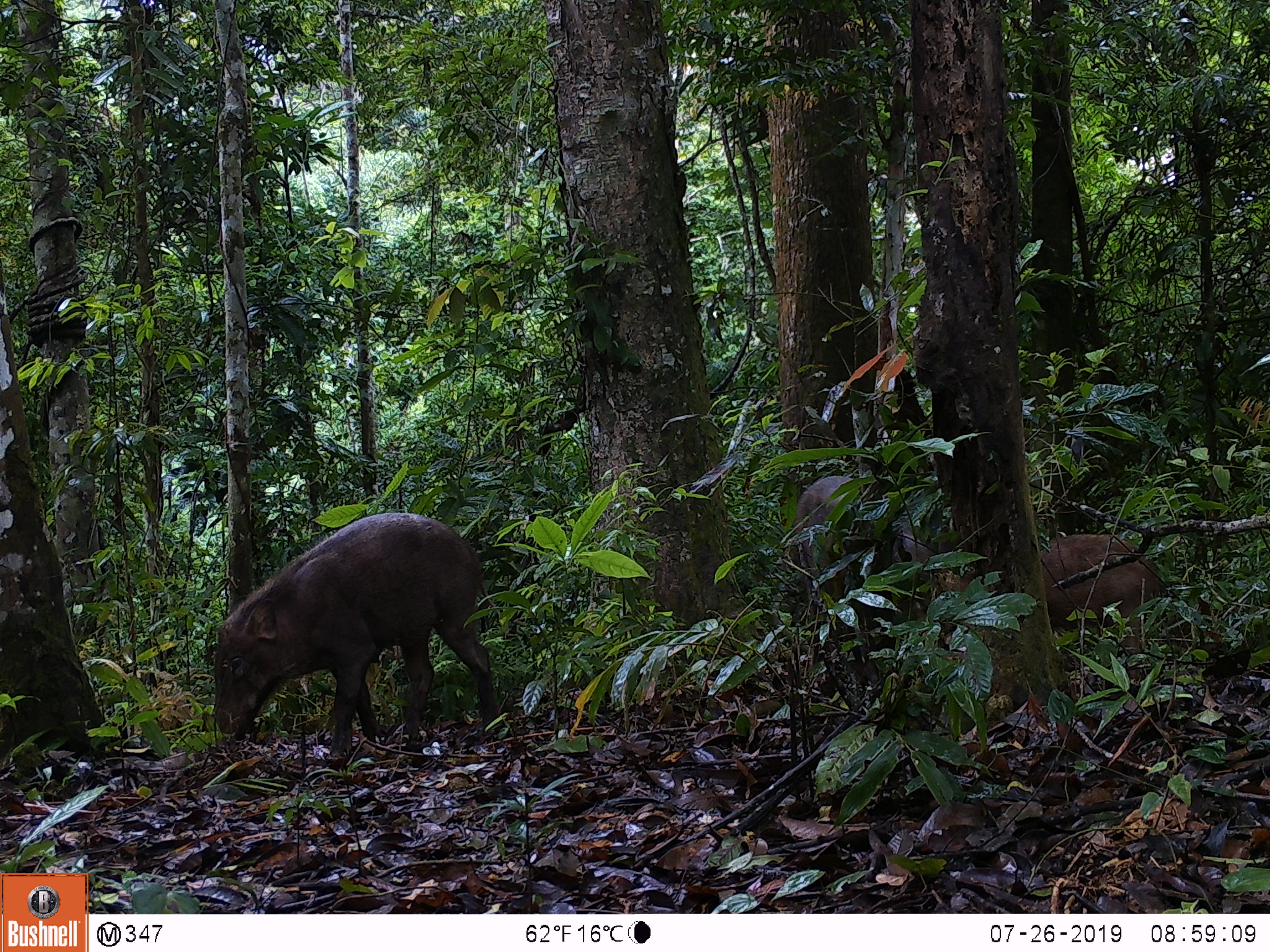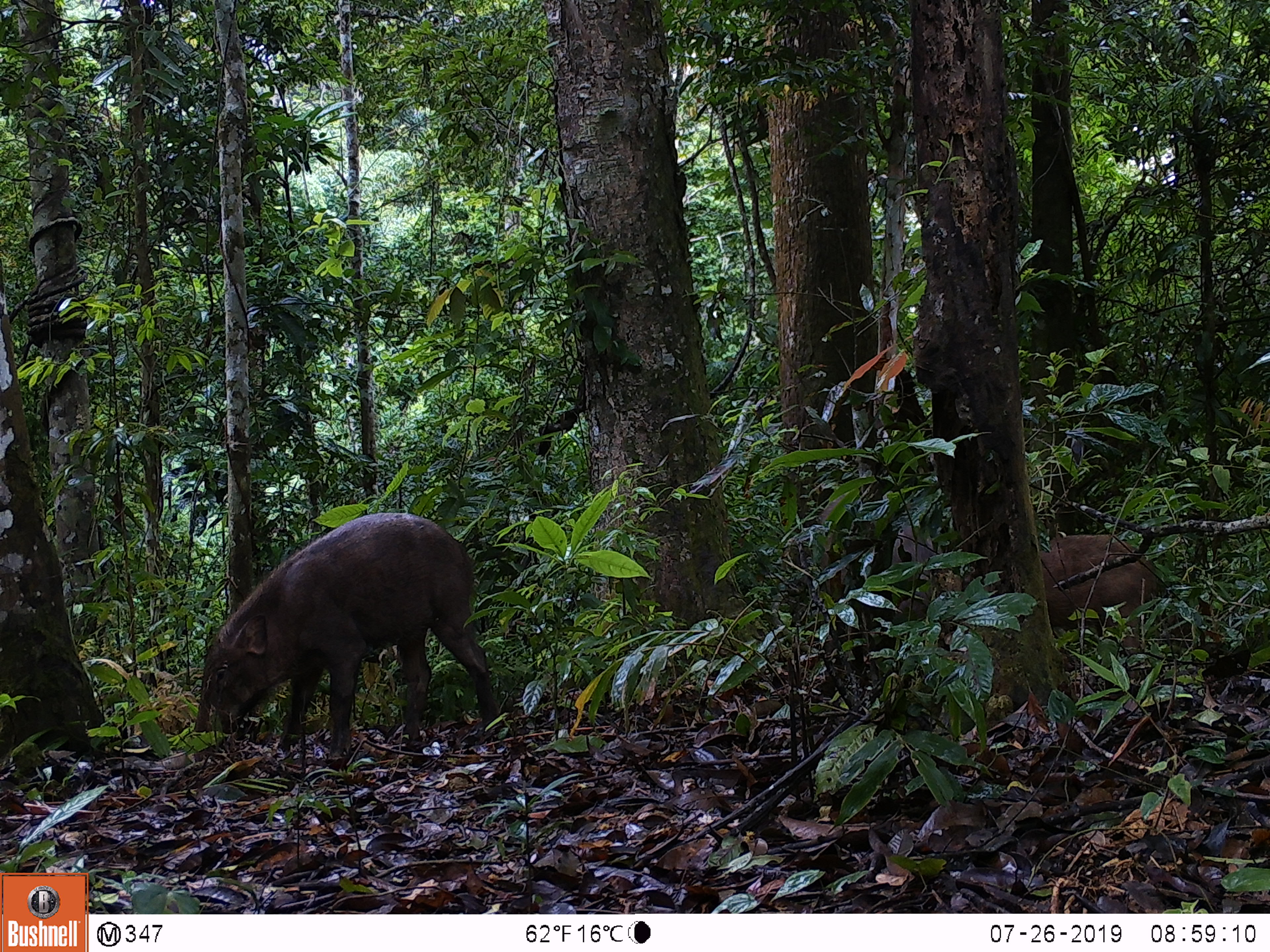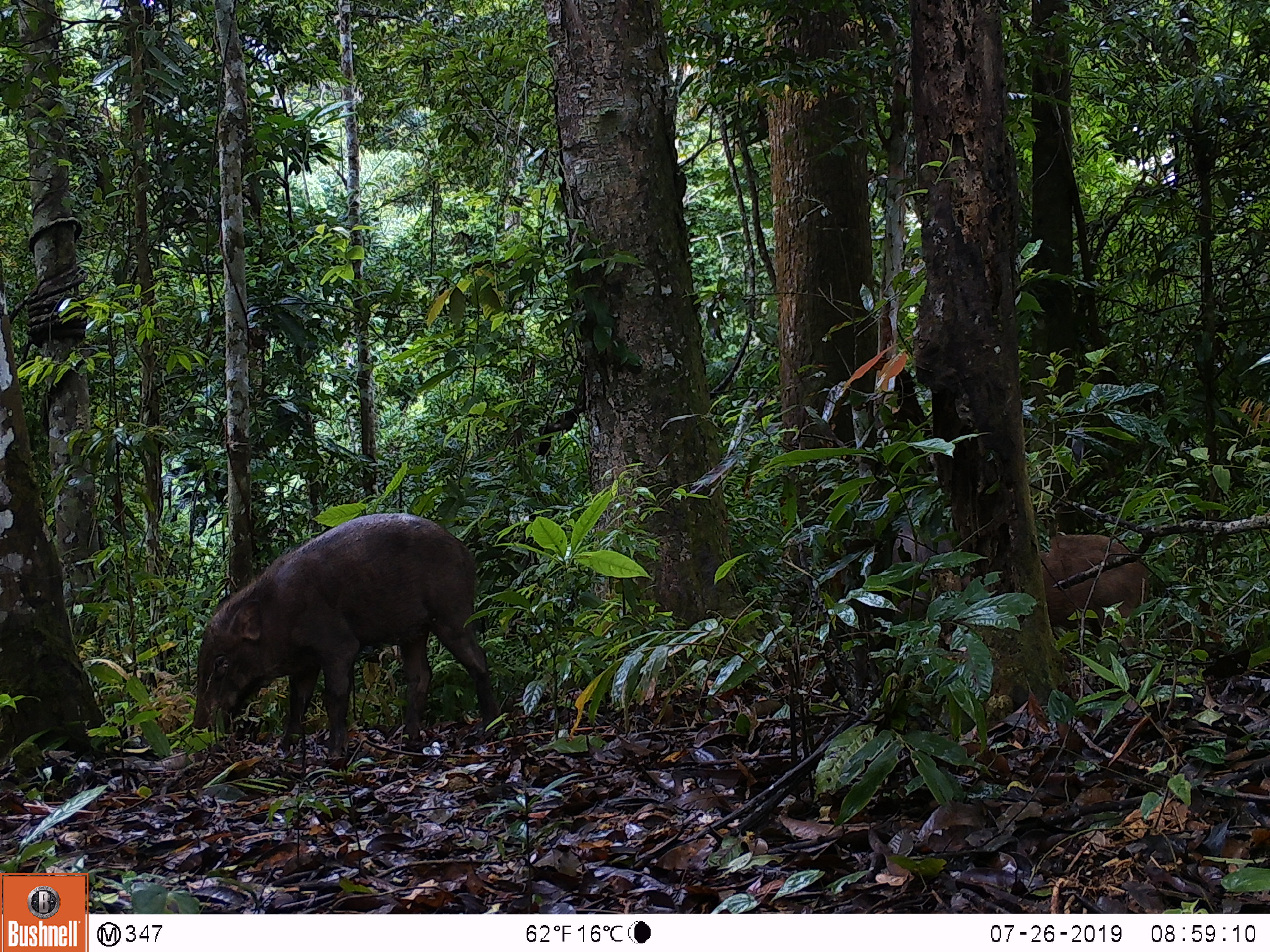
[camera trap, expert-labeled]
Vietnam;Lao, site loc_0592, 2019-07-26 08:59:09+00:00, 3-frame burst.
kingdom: Animalia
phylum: Chordata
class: Mammalia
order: Artiodactyla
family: Suidae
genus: Sus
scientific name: Sus scrofa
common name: eurasian wild pig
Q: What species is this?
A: Eurasian wild pig (Sus scrofa).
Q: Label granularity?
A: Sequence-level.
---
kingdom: Animalia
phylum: Chordata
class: Aves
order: Galliformes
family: Phasianidae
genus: Polyplectron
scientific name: Polyplectron bicalcaratum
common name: gray peacock-pheasant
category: grey peacock pheasant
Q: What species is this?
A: Grey peacock pheasant (gray peacock-pheasant) (Polyplectron bicalcaratum).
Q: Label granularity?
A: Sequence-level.